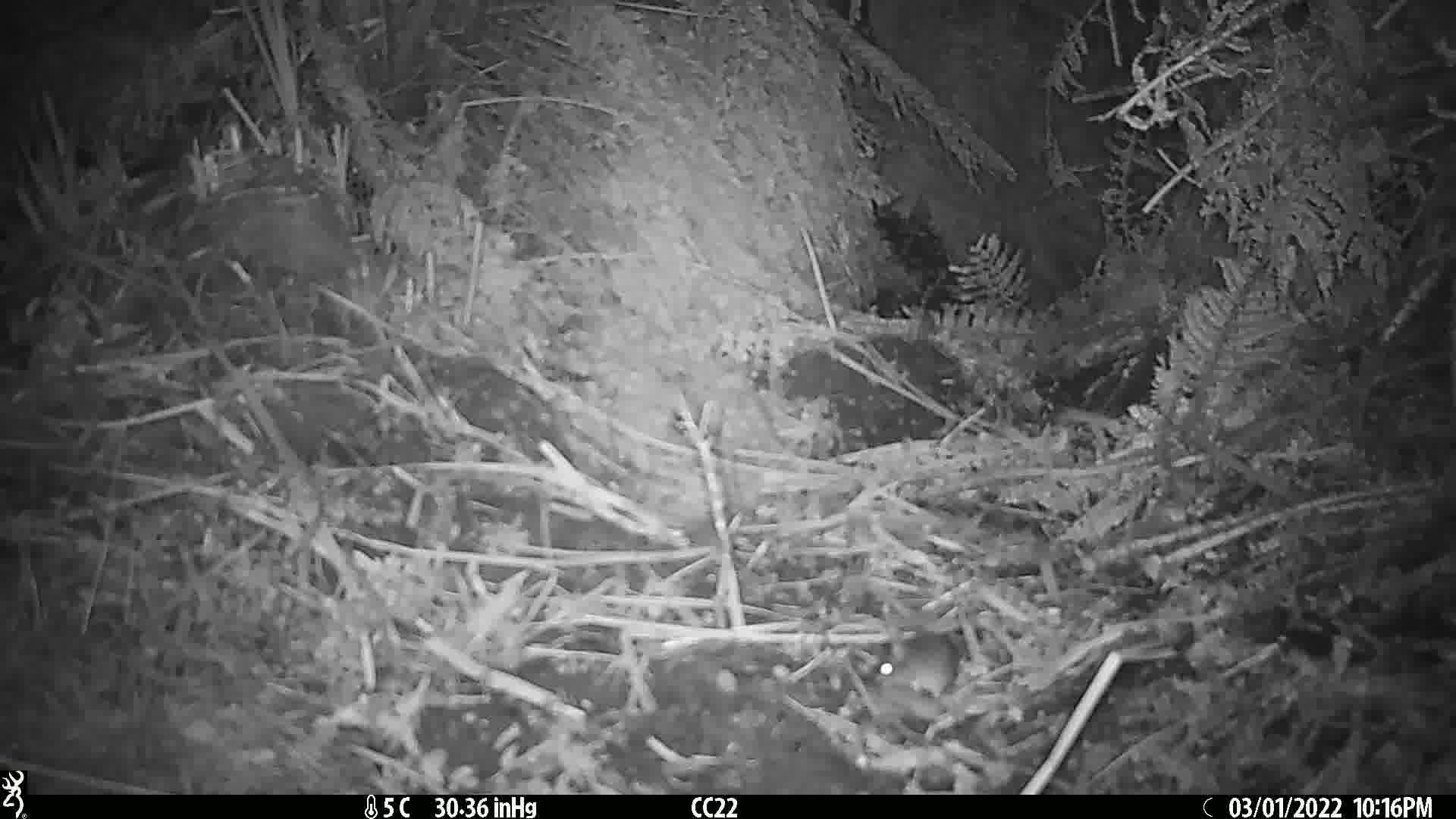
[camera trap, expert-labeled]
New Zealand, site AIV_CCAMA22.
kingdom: Animalia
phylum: Chordata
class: Mammalia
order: Rodentia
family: Muridae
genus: Mus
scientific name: Mus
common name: mouse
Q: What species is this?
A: Mouse (Mus).